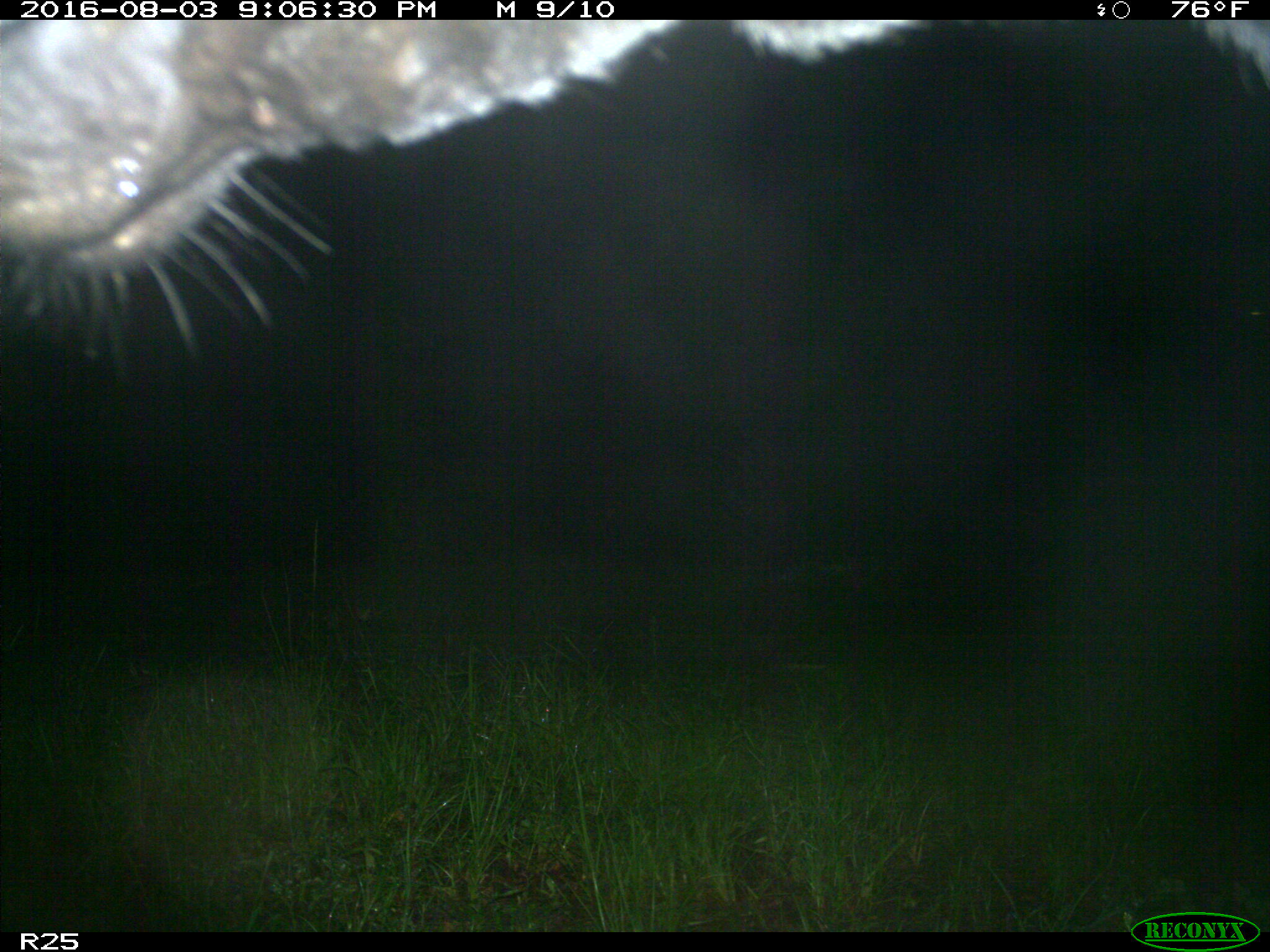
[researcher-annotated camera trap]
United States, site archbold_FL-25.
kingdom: Animalia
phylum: Chordata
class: Mammalia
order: Artiodactyla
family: Bovidae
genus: Bos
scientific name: Bos taurus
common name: domestic cow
Bos taurus (domestic cow).